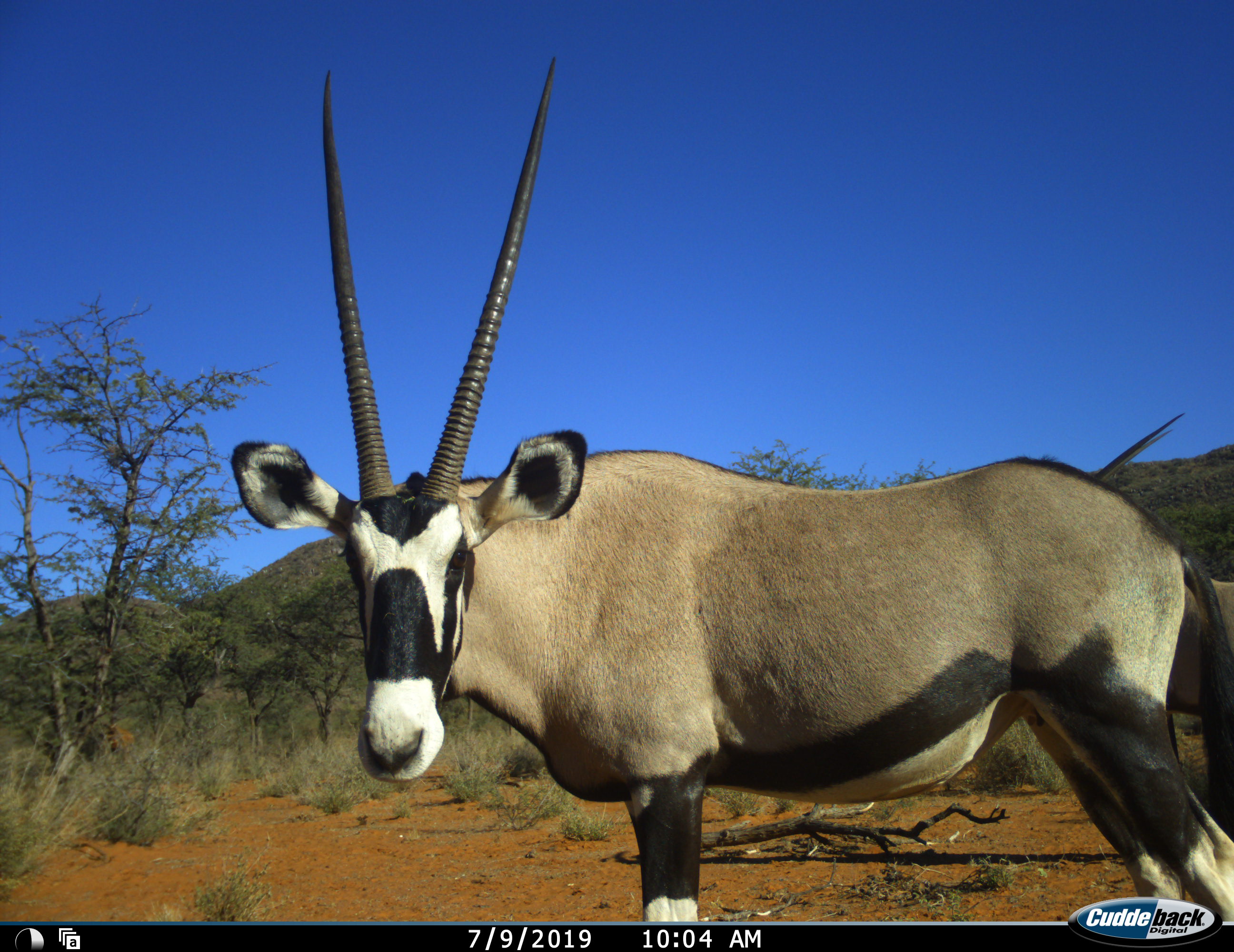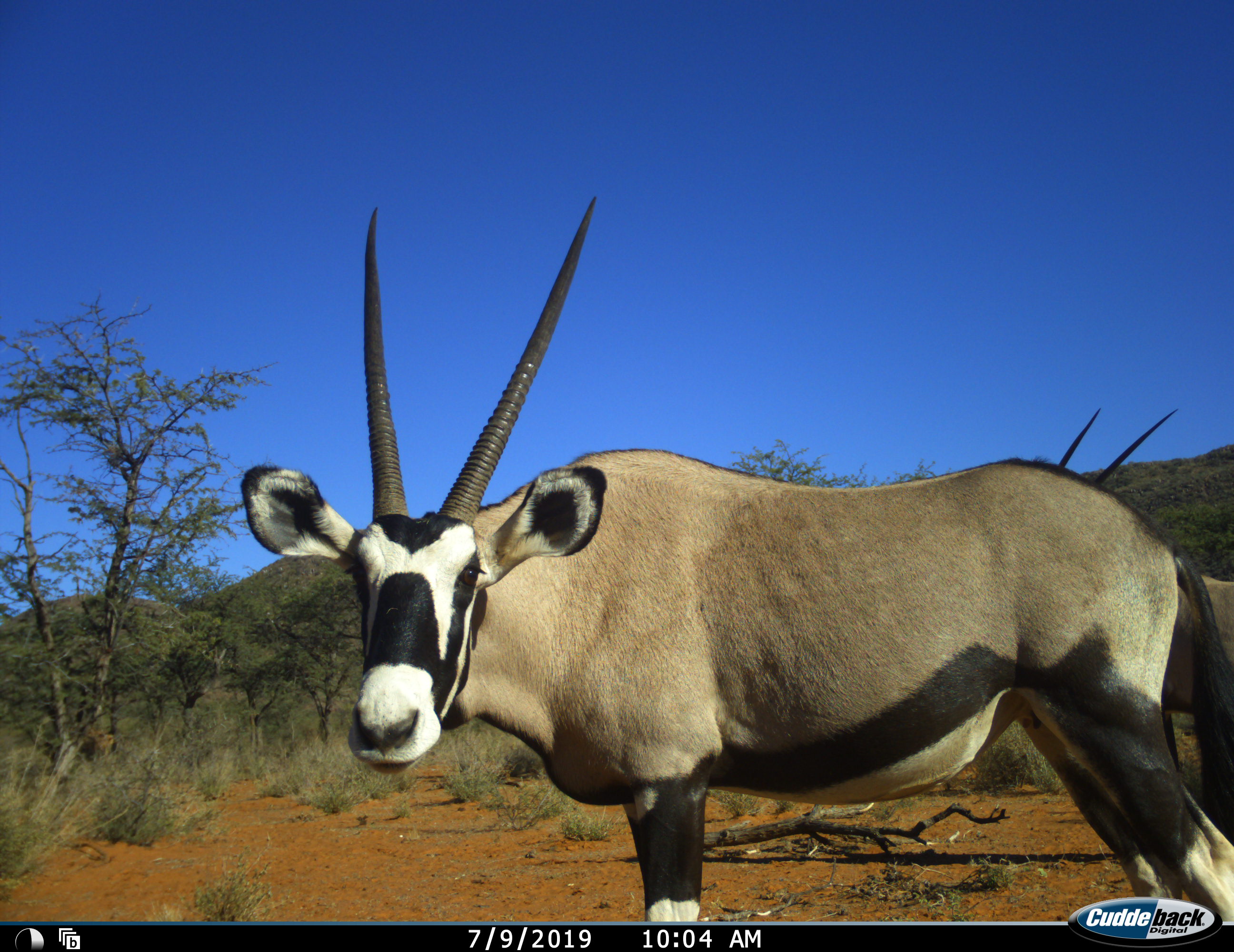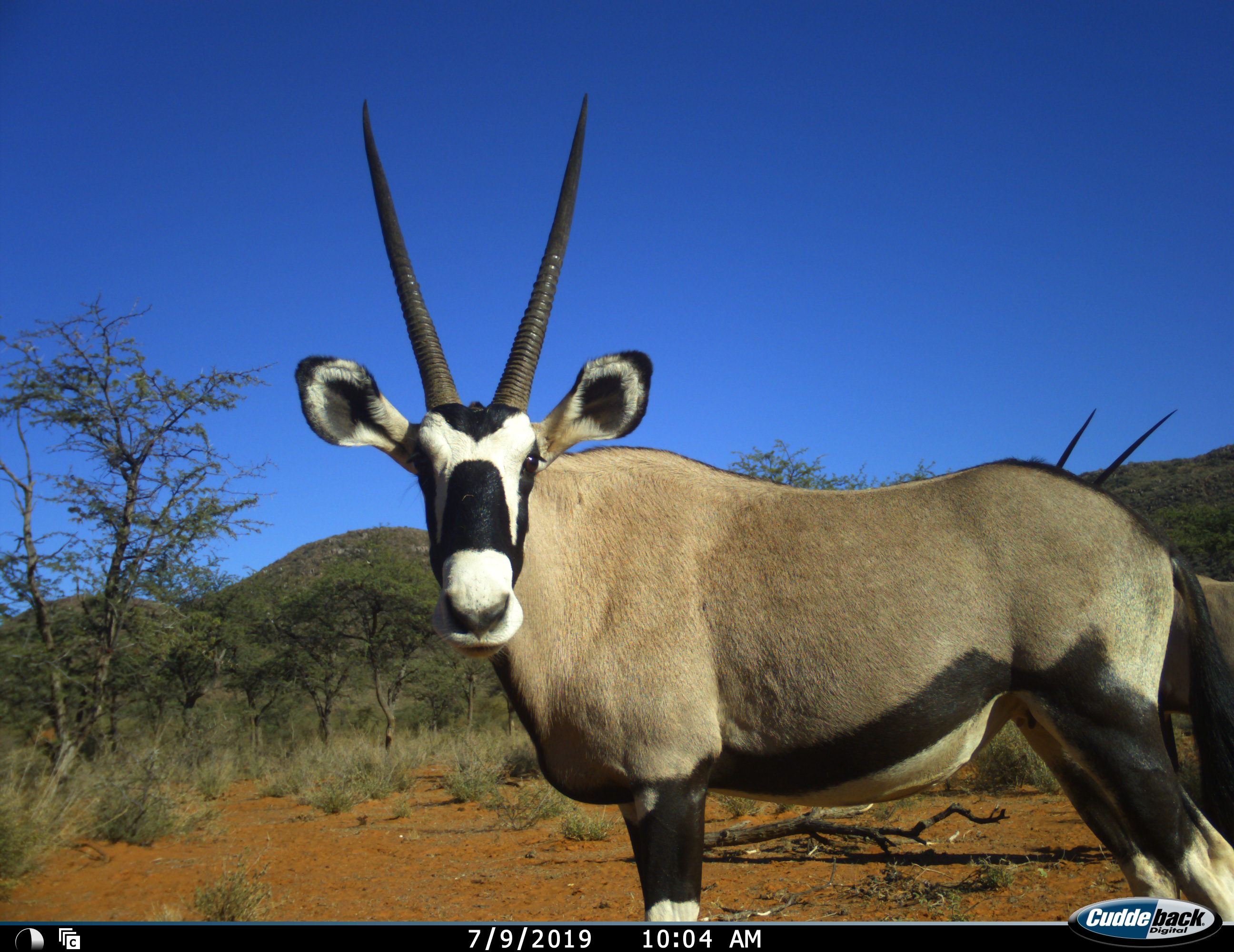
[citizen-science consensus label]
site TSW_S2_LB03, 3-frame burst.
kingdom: Animalia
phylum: Chordata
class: Mammalia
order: Artiodactyla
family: Bovidae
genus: Oryx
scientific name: Oryx gazella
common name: gemsbok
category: oryx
Oryx (gemsbok) (Oryx gazella), count 2. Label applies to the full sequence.